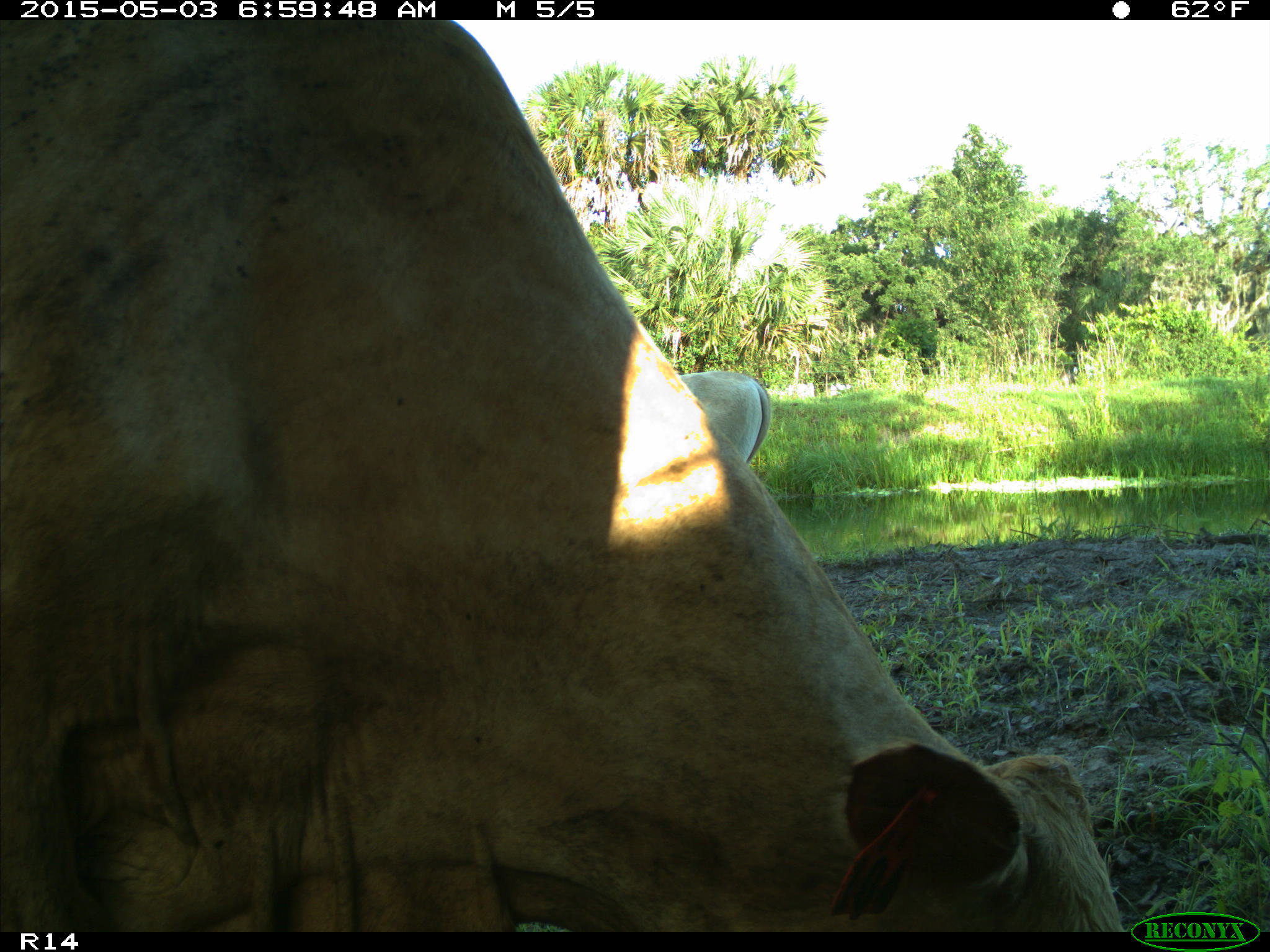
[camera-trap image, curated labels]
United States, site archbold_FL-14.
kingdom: Animalia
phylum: Chordata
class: Mammalia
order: Artiodactyla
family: Bovidae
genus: Bos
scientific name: Bos taurus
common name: domestic cow